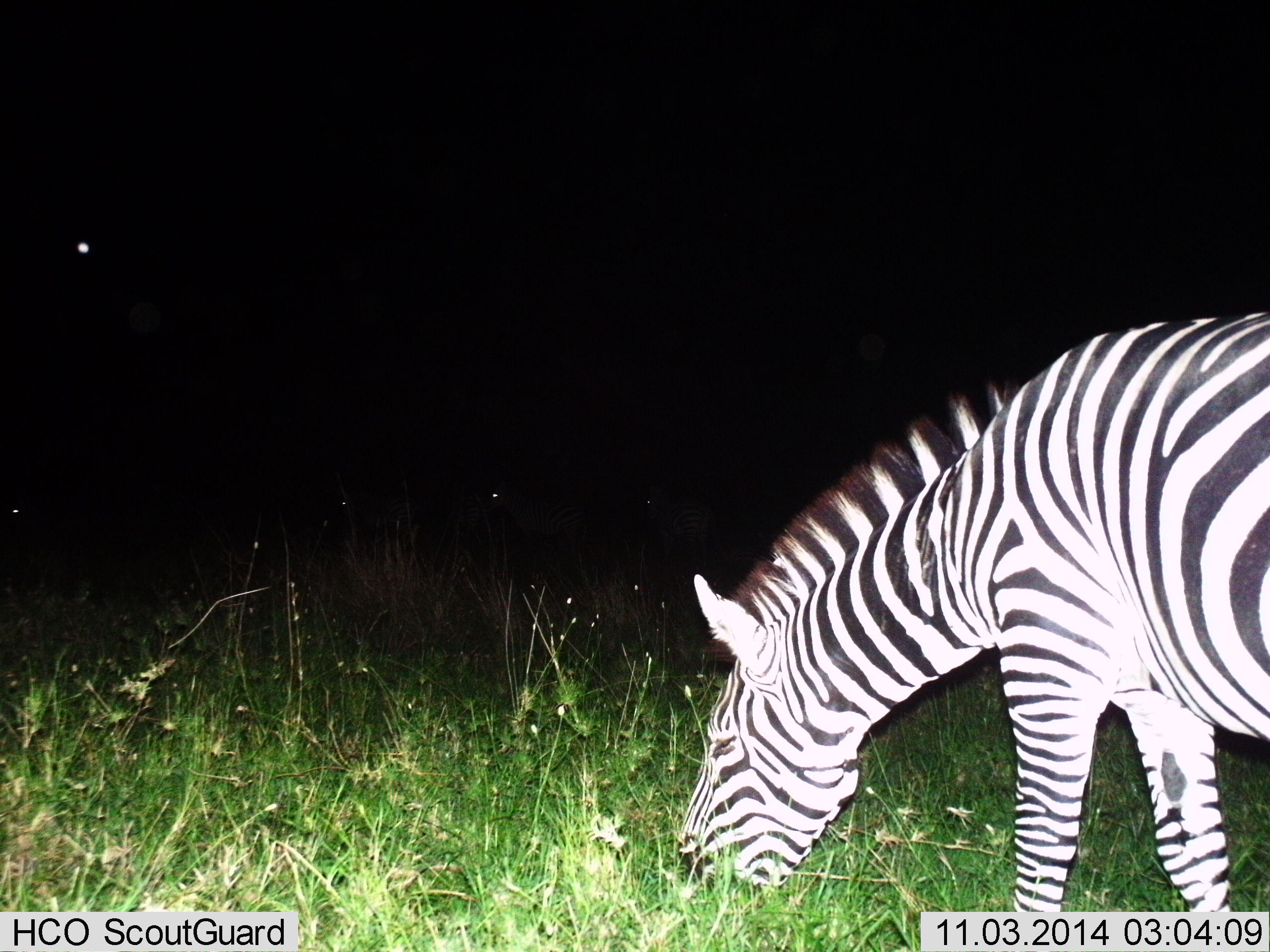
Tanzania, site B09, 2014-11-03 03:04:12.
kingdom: Animalia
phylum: Chordata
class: Mammalia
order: Perissodactyla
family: Equidae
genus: Equus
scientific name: Equus quagga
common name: plains zebra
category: zebra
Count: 1.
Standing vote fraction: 50%.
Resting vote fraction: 0%.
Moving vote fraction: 0%.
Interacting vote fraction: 0%.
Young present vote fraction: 0%.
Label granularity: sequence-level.